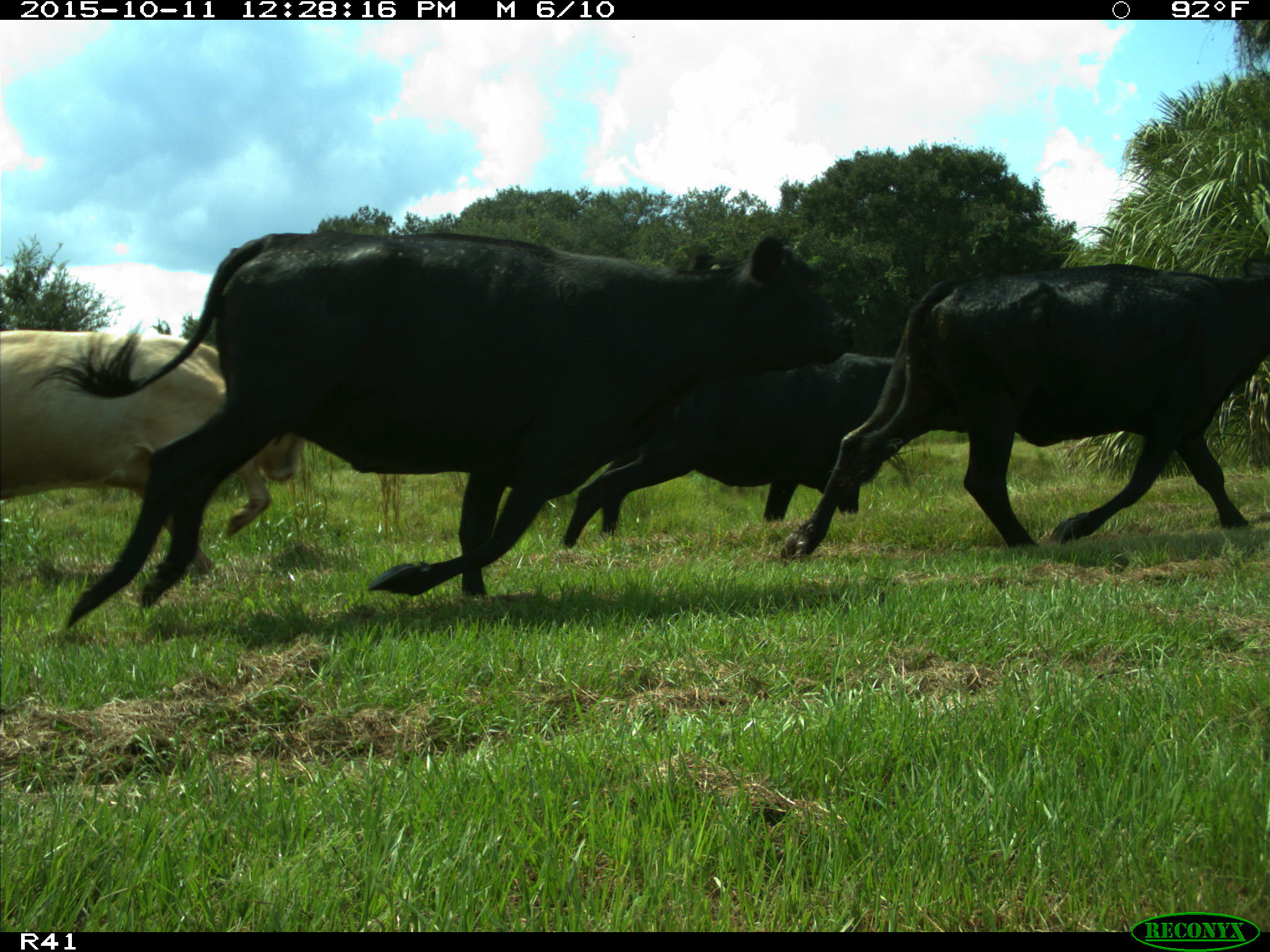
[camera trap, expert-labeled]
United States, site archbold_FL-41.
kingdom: Animalia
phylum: Chordata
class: Mammalia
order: Artiodactyla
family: Bovidae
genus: Bos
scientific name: Bos taurus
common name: domestic cow